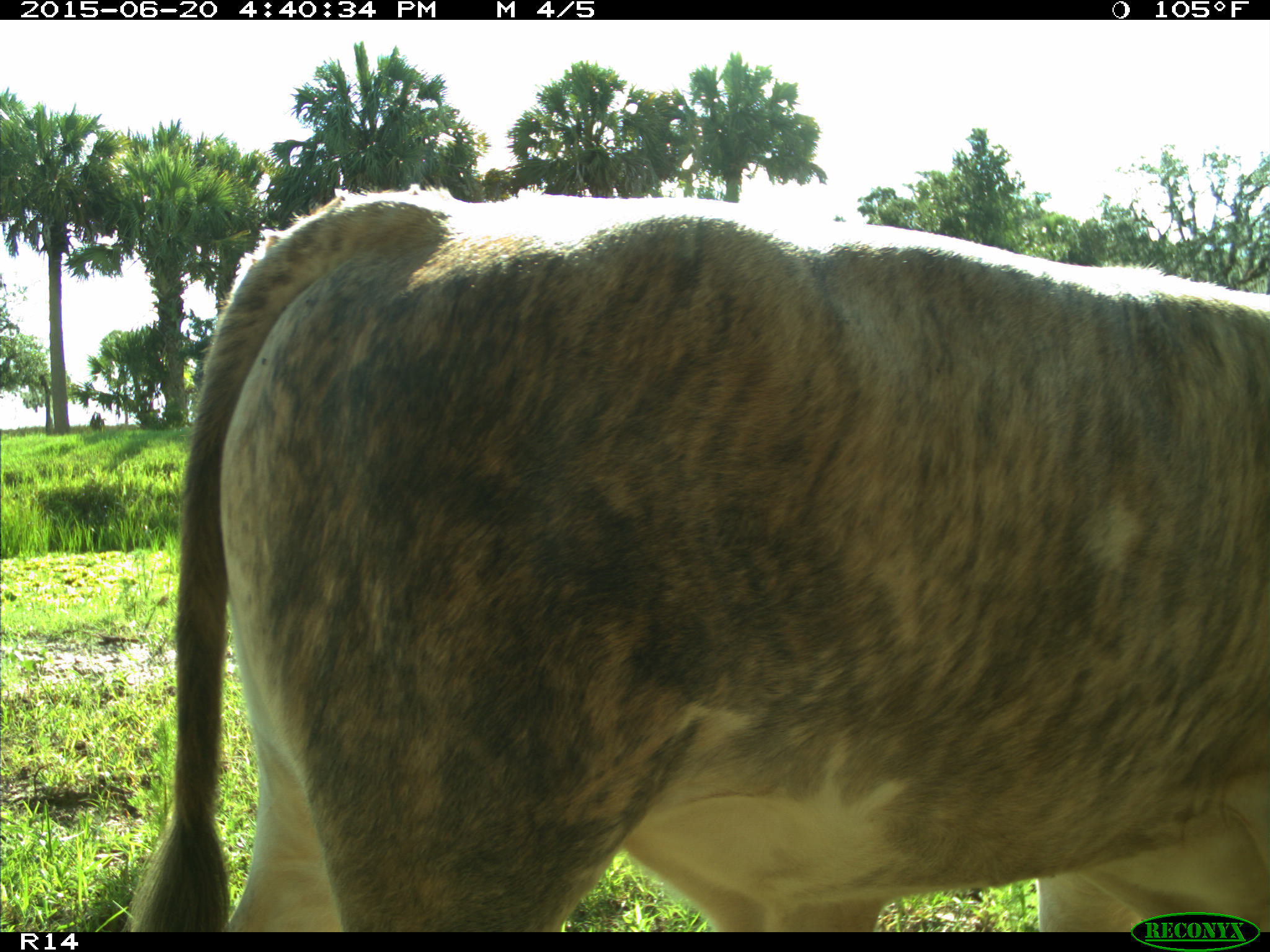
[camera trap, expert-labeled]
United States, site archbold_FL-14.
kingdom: Animalia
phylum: Chordata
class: Mammalia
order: Artiodactyla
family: Bovidae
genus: Bos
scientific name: Bos taurus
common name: domestic cow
Bos taurus (domestic cow).